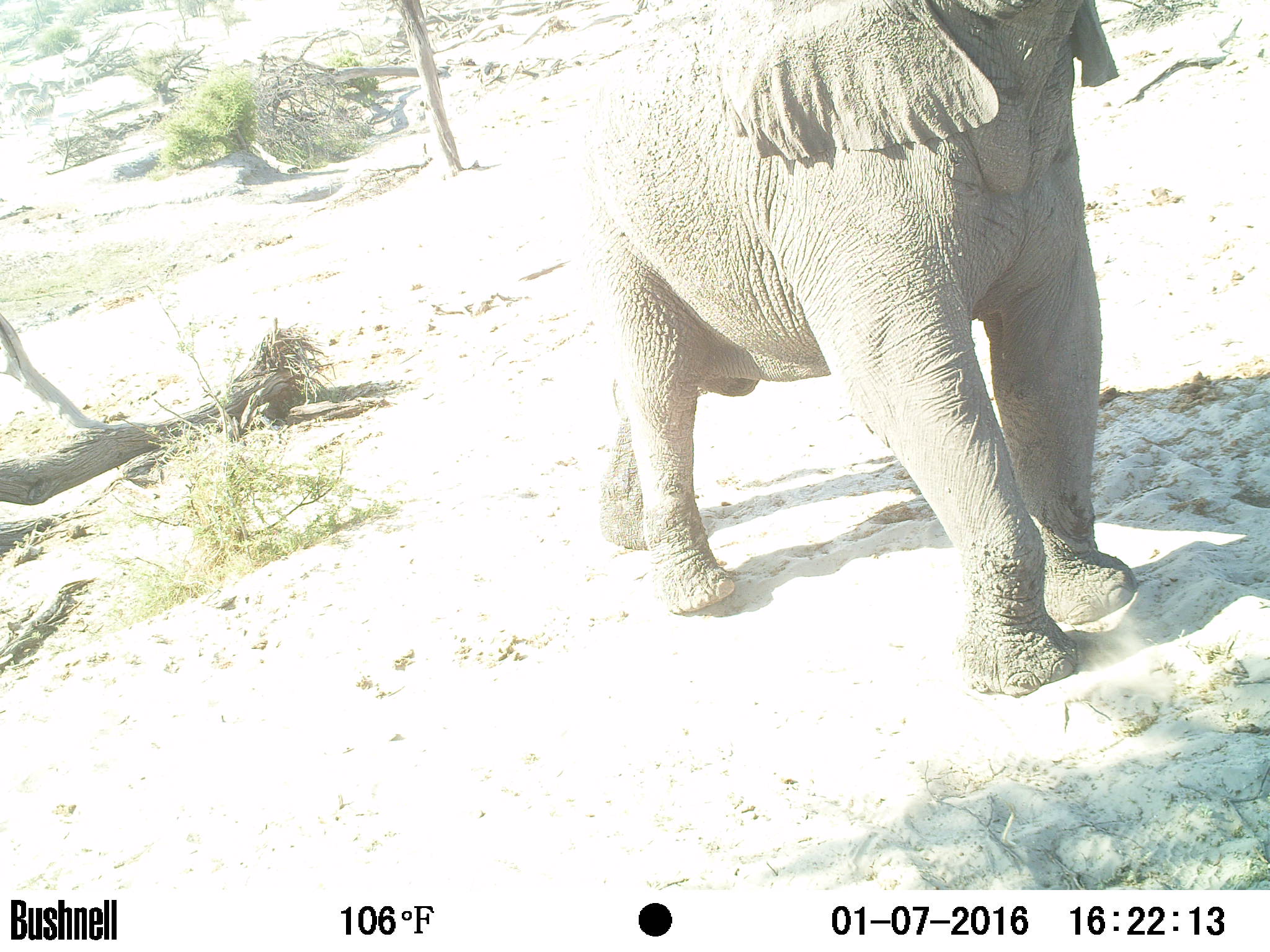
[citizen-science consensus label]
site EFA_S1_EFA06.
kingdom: Animalia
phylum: Chordata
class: Mammalia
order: Proboscidea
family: Elephantidae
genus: Loxodonta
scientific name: Loxodonta africana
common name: african bush elephant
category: elephant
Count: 1.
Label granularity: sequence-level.